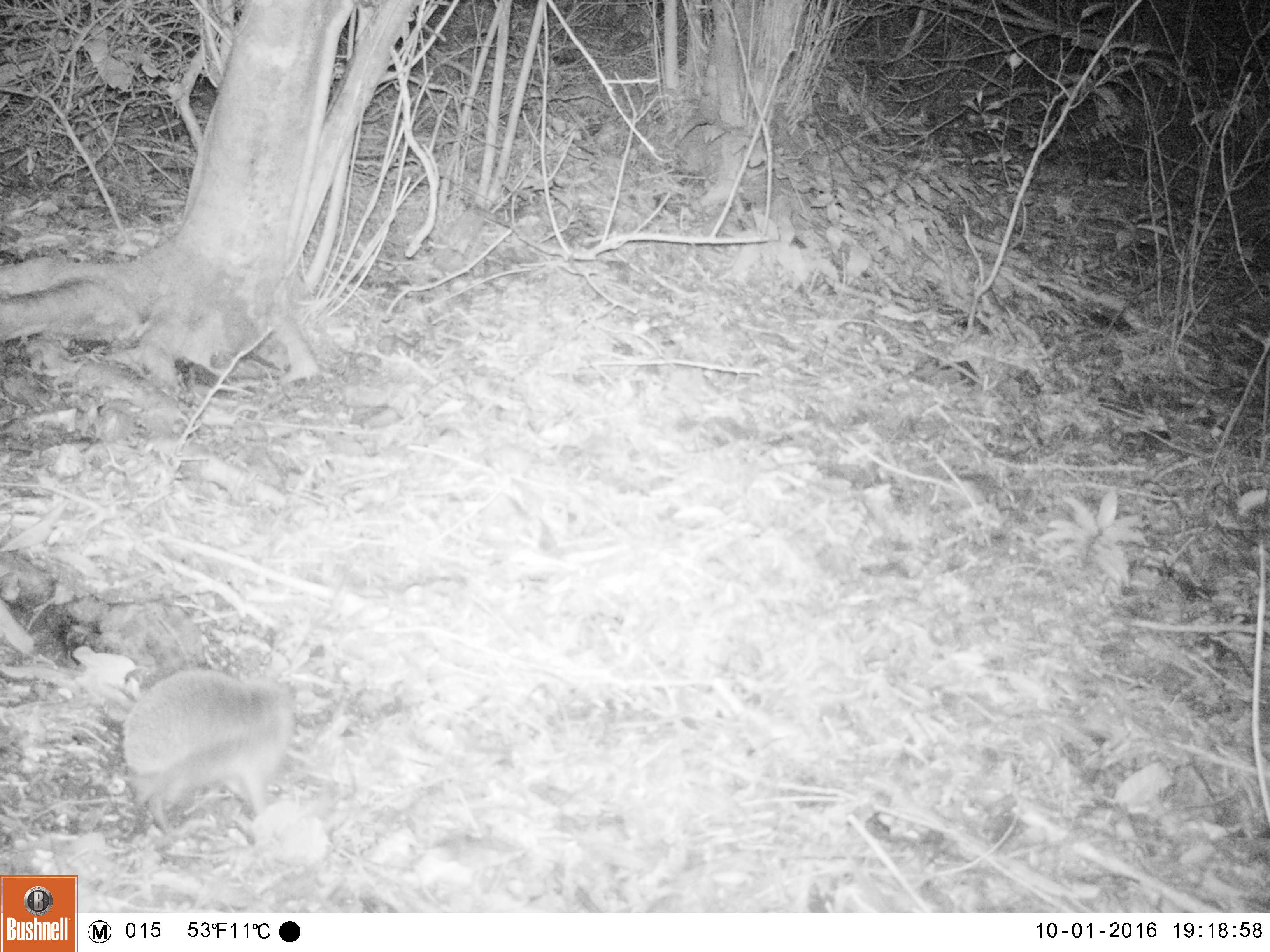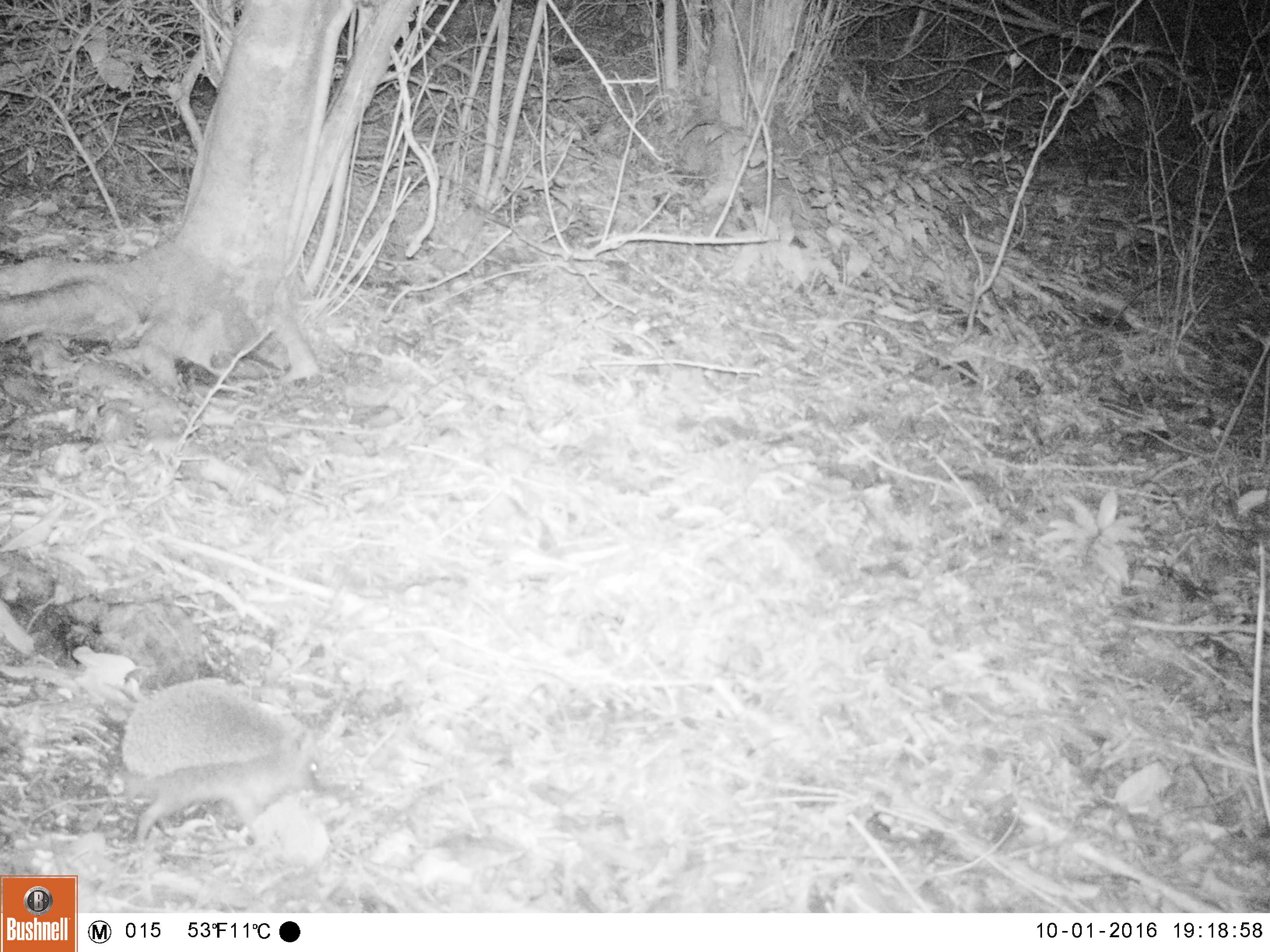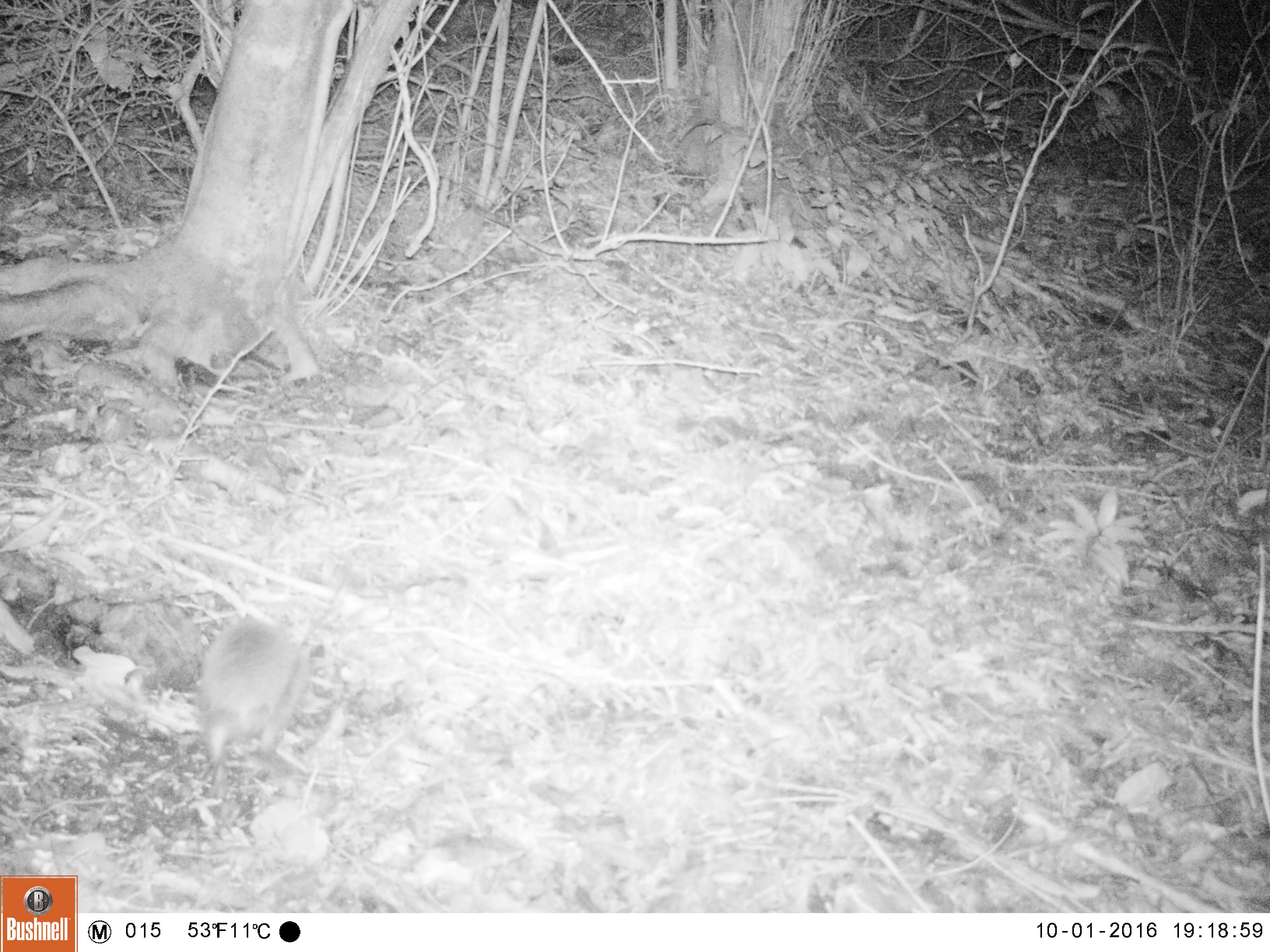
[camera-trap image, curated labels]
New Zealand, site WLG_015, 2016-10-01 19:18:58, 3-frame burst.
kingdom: Animalia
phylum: Chordata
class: Mammalia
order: Eulipotyphla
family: Erinaceidae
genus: Erinaceus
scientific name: Erinaceus europaeus europaeus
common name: european hedgehog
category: hedgehog